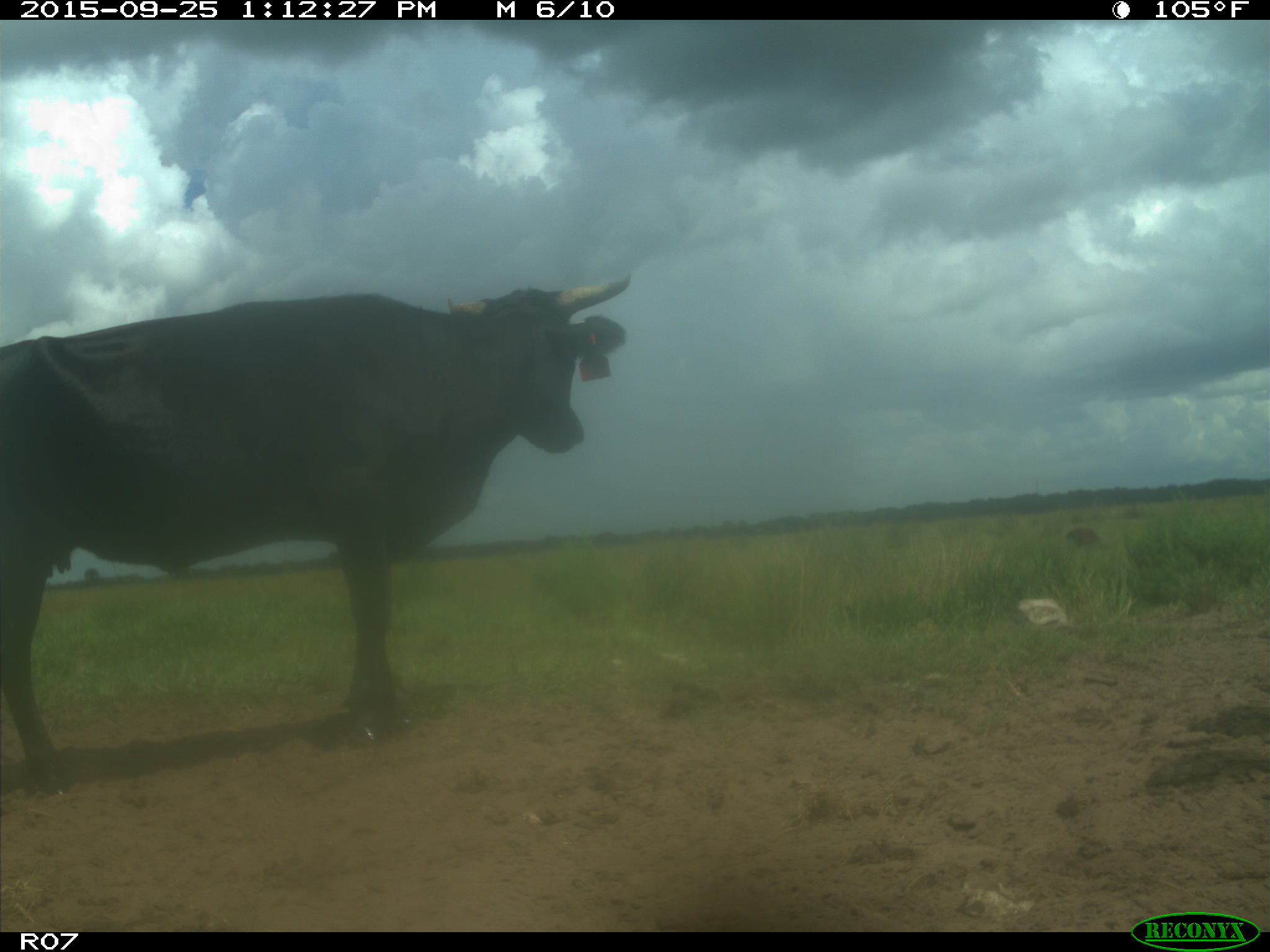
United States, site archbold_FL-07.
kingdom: Animalia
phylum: Chordata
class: Mammalia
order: Artiodactyla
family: Bovidae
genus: Bos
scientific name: Bos taurus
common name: domestic cow